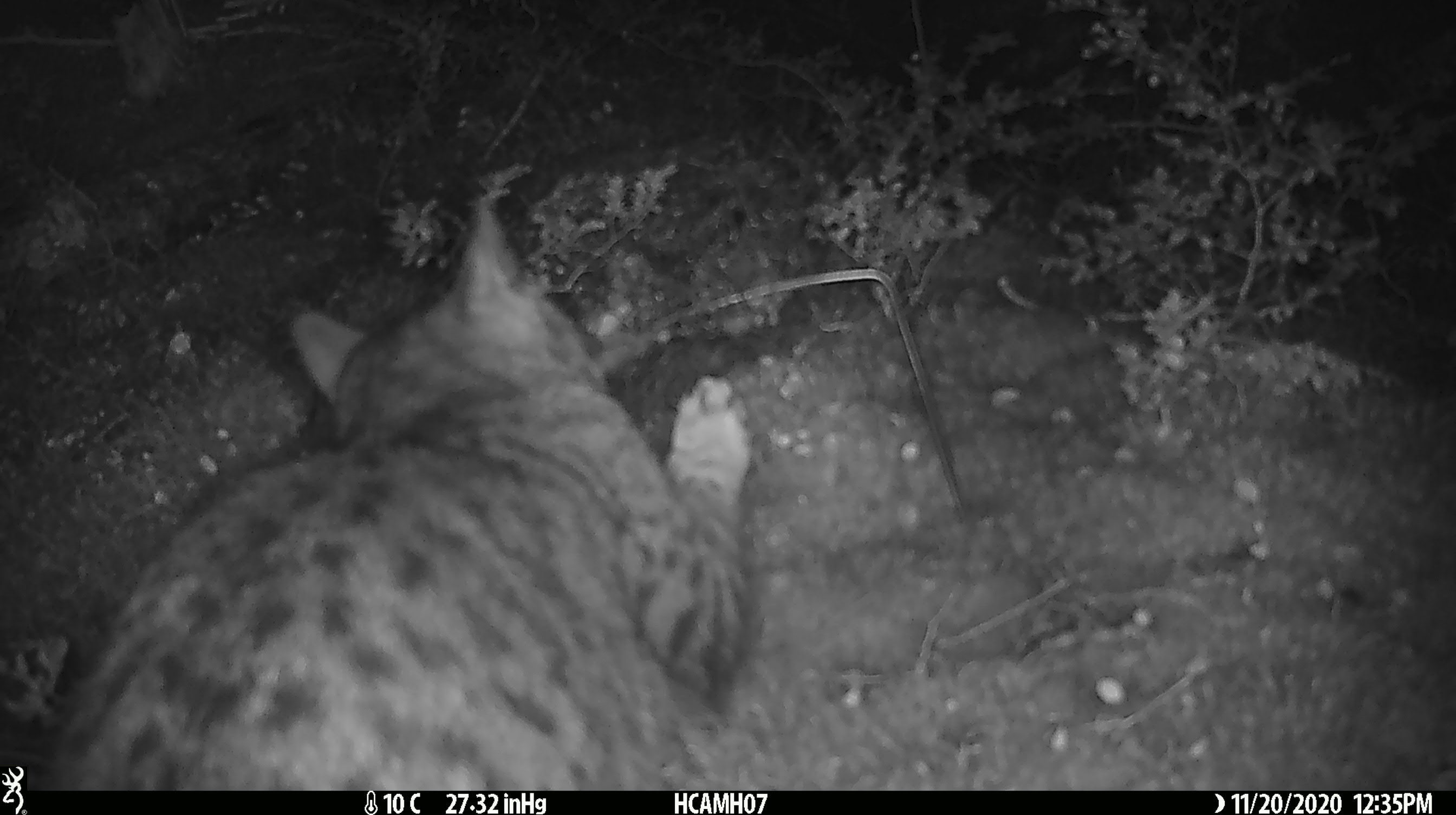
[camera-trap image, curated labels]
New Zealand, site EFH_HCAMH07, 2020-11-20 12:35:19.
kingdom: Animalia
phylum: Chordata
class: Mammalia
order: Carnivora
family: Felidae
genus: Felis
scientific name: Felis catus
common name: domestic cat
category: cat